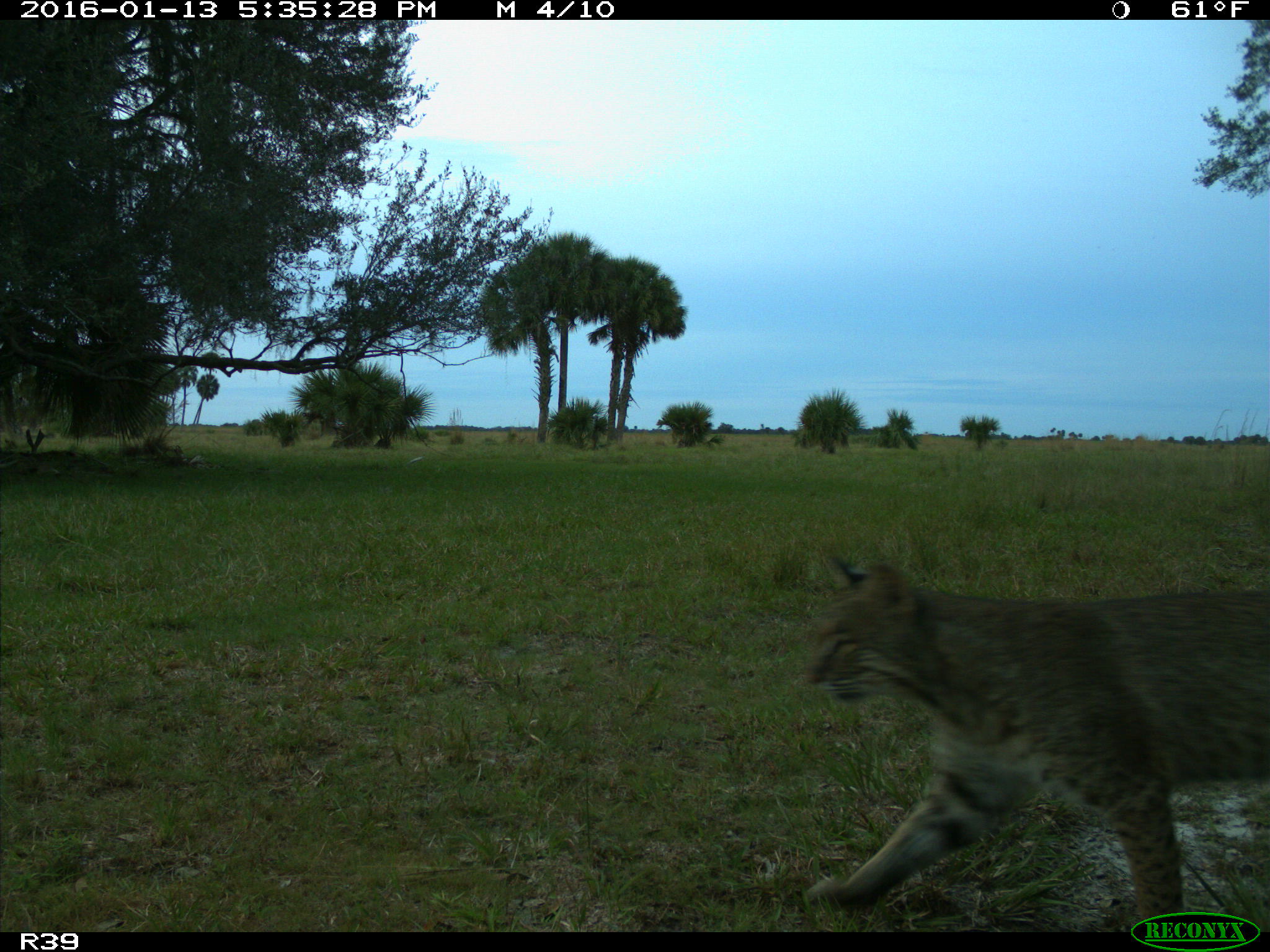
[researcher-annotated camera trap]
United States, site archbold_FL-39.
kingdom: Animalia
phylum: Chordata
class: Mammalia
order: Carnivora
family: Felidae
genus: Lynx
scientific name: Lynx rufus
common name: bobcat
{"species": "Lynx rufus (bobcat)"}